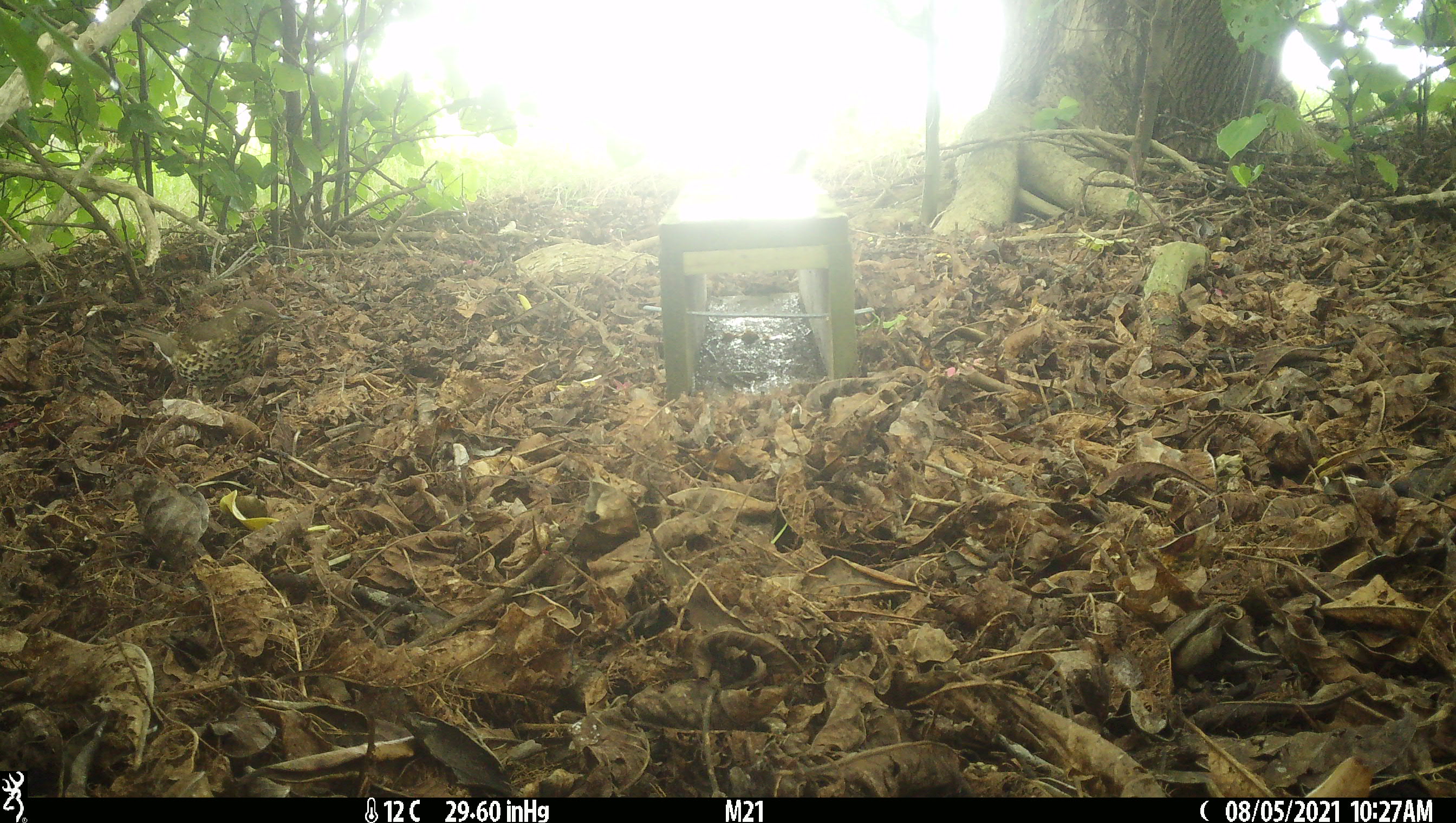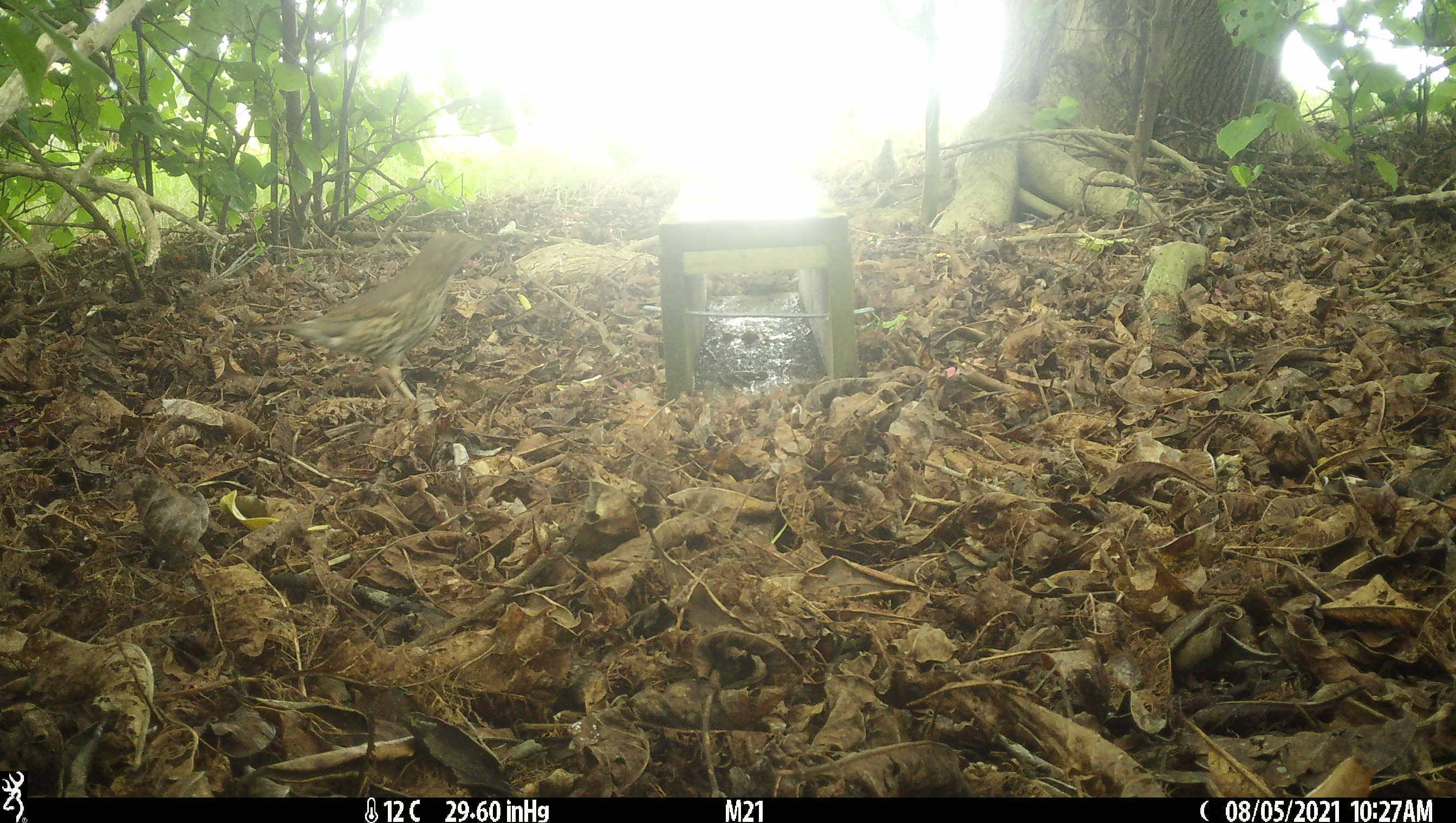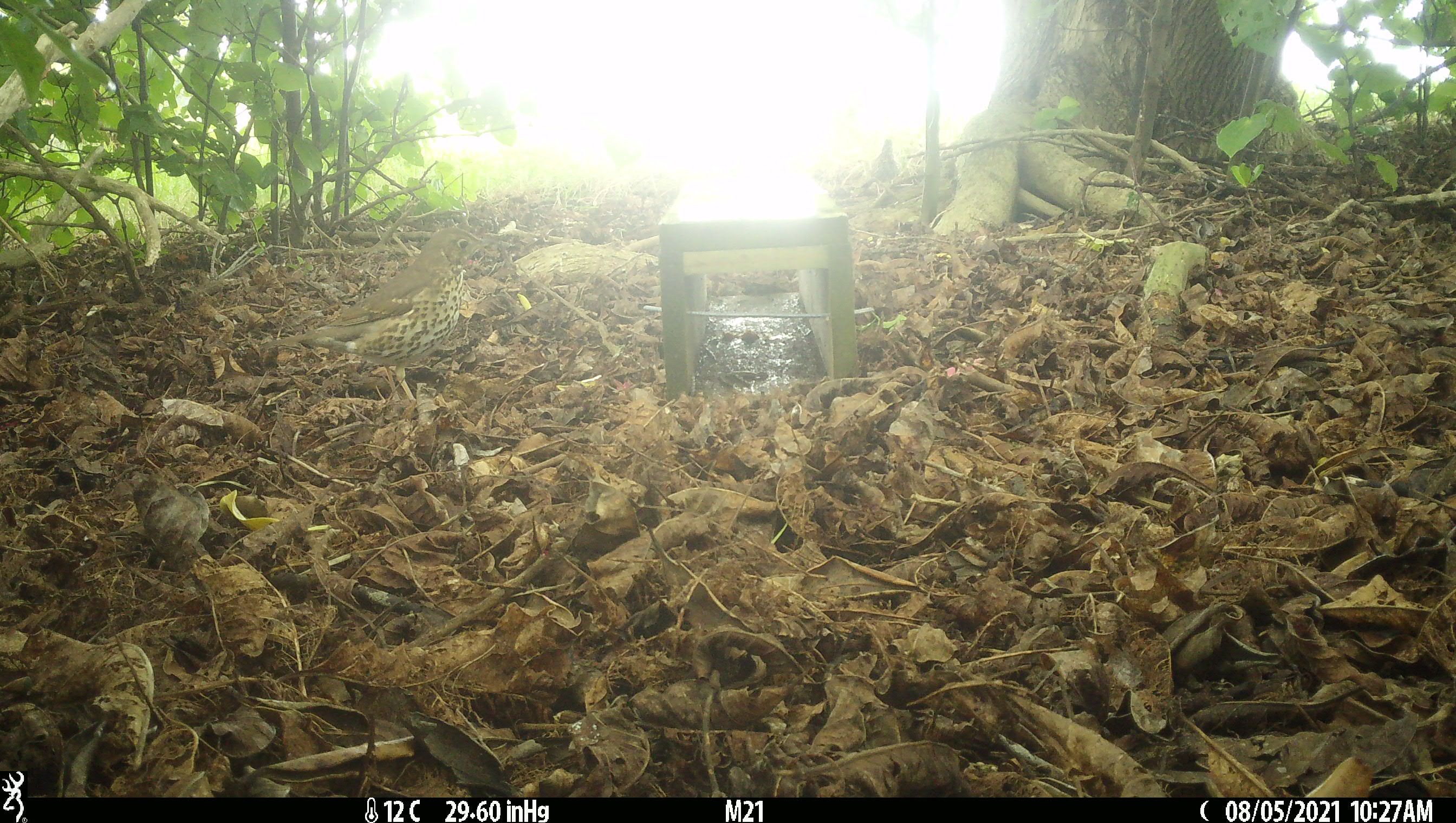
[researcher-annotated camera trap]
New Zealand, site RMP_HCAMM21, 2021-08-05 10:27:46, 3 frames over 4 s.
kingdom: Animalia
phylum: Chordata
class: Aves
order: Passeriformes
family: Turdidae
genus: Turdus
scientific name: Turdus philomelos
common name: song thrush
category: thrush